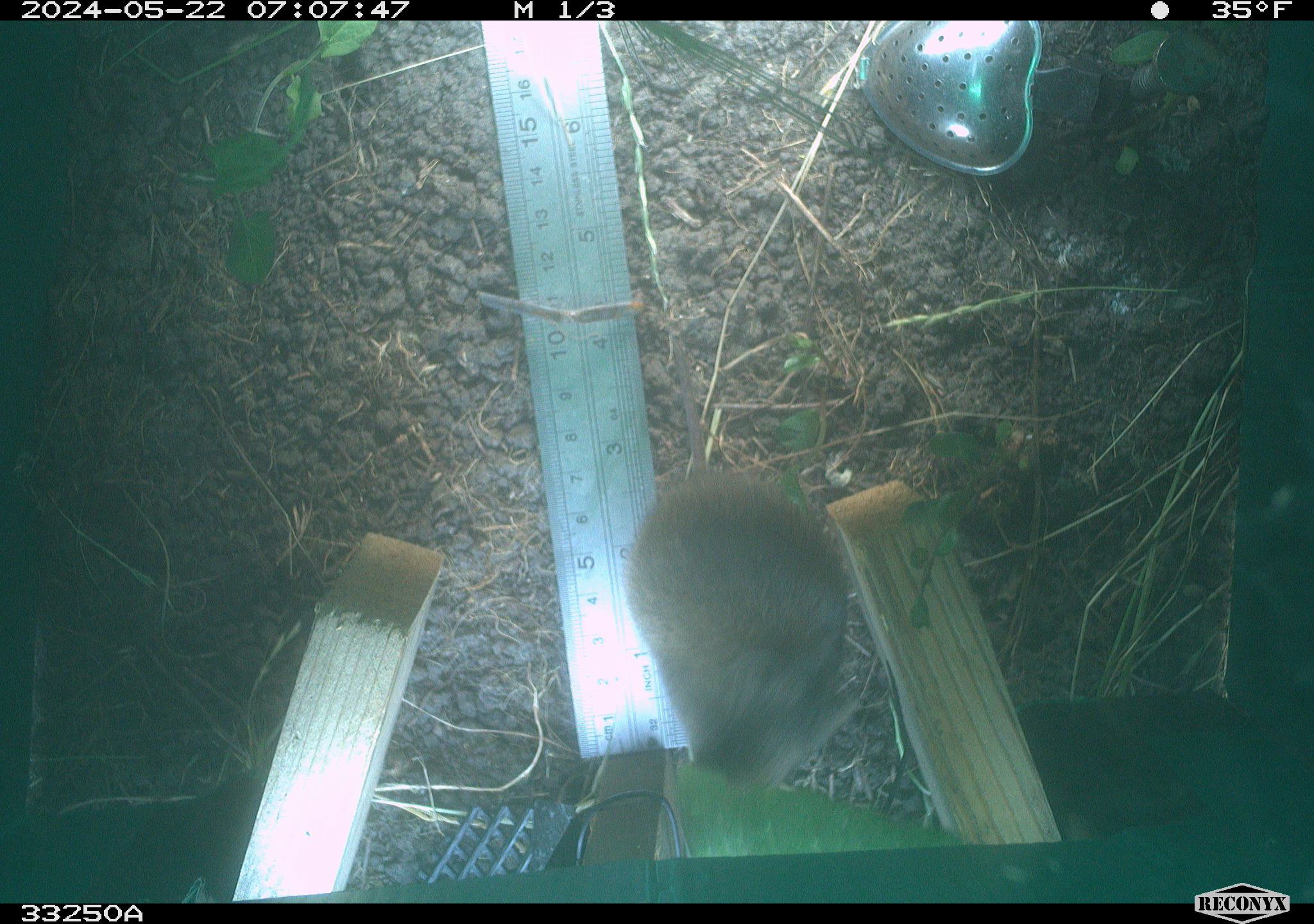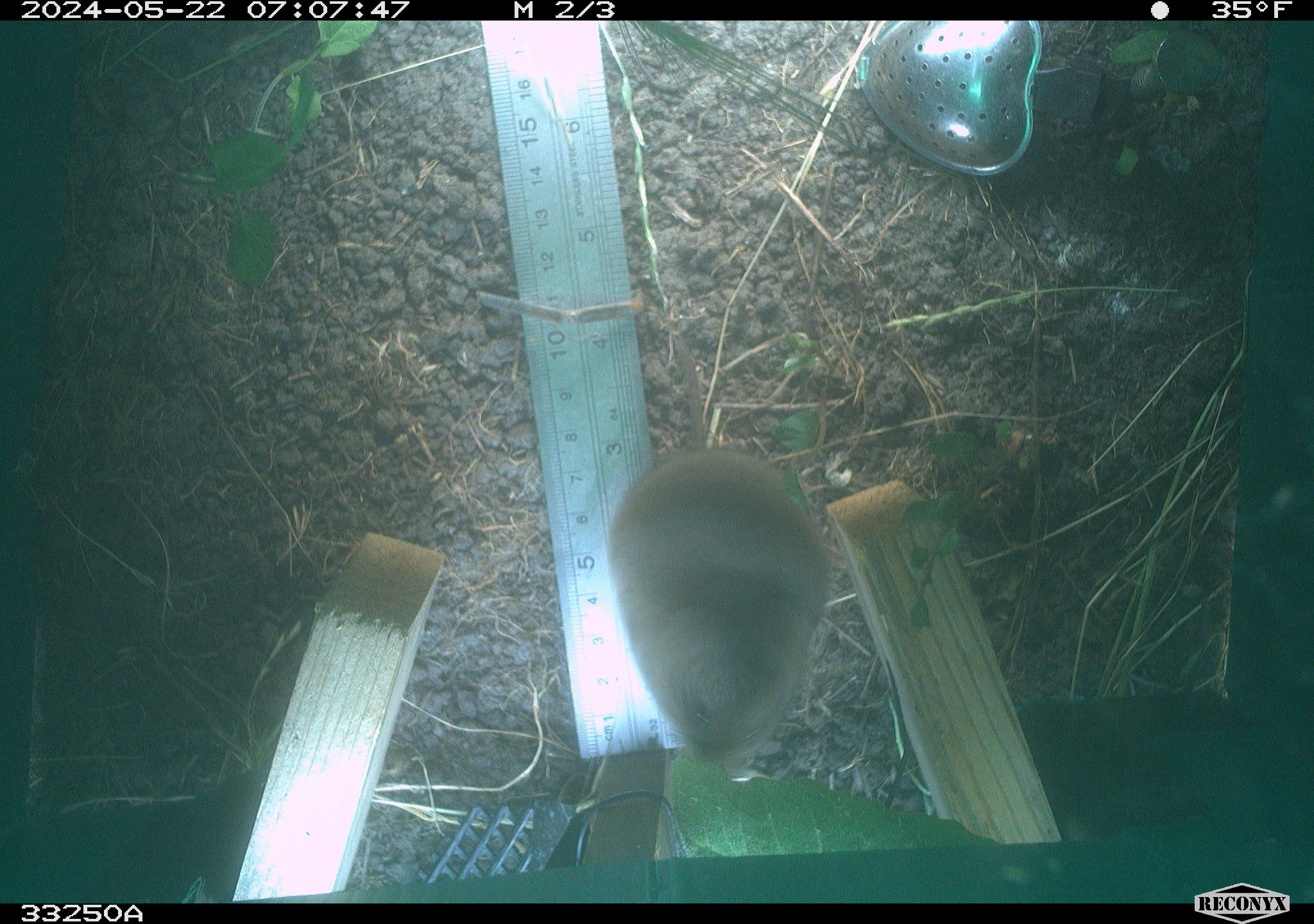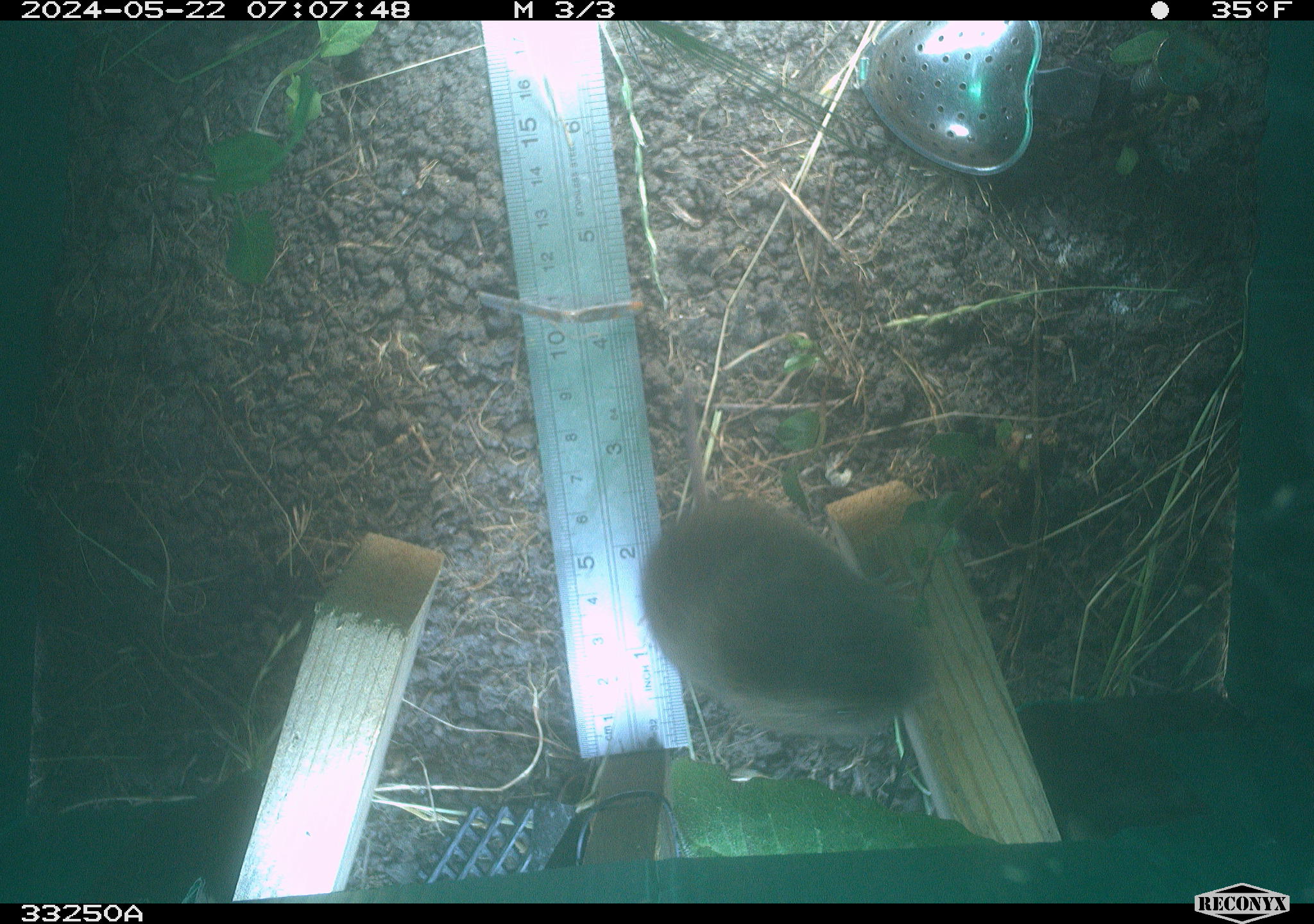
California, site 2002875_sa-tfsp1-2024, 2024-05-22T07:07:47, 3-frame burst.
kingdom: Animalia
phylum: Chordata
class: Mammalia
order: Rodentia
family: Cricetidae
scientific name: Arvicolinae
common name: voles, lemmings, and muskrats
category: arvicolinae subfamily